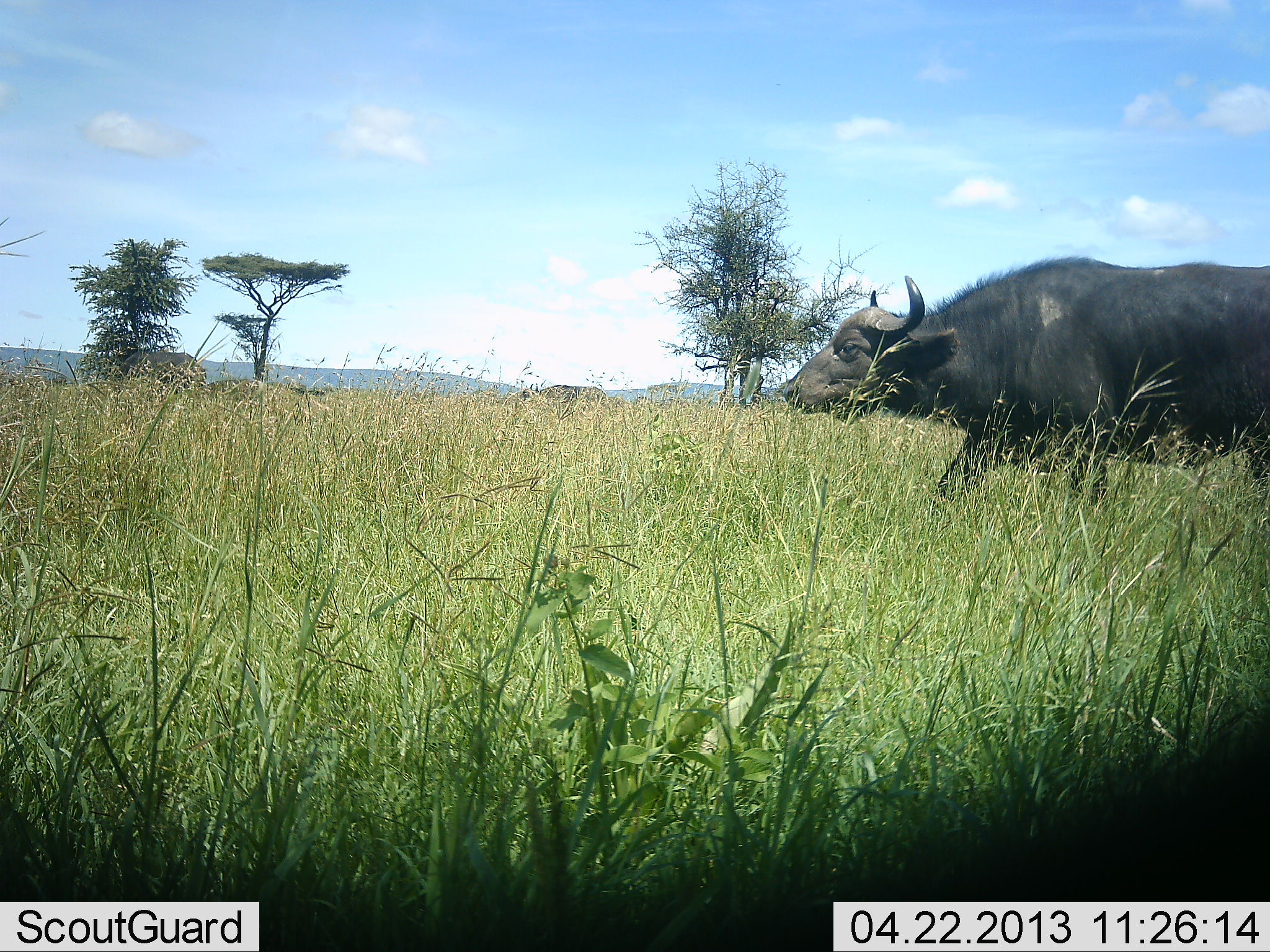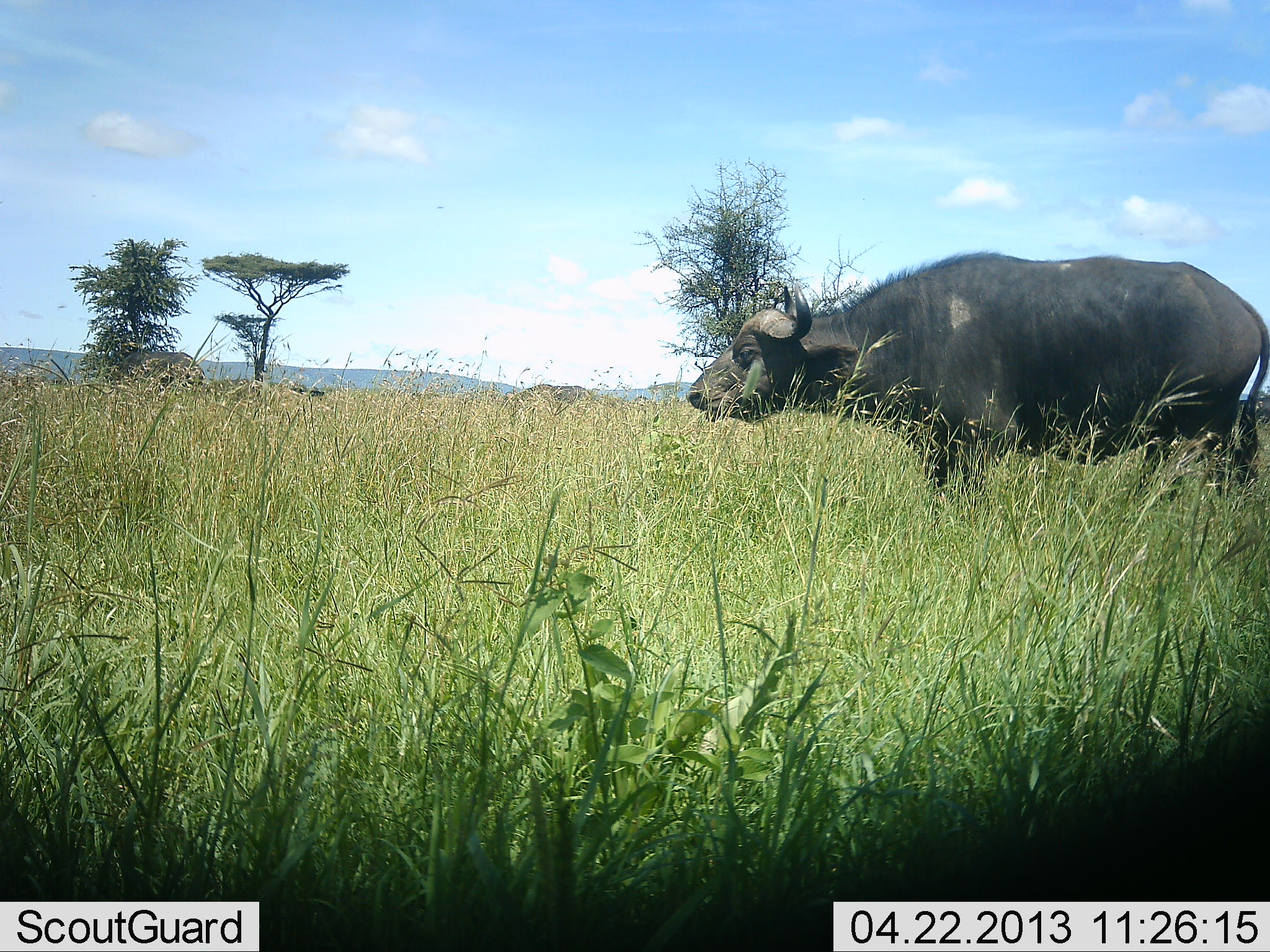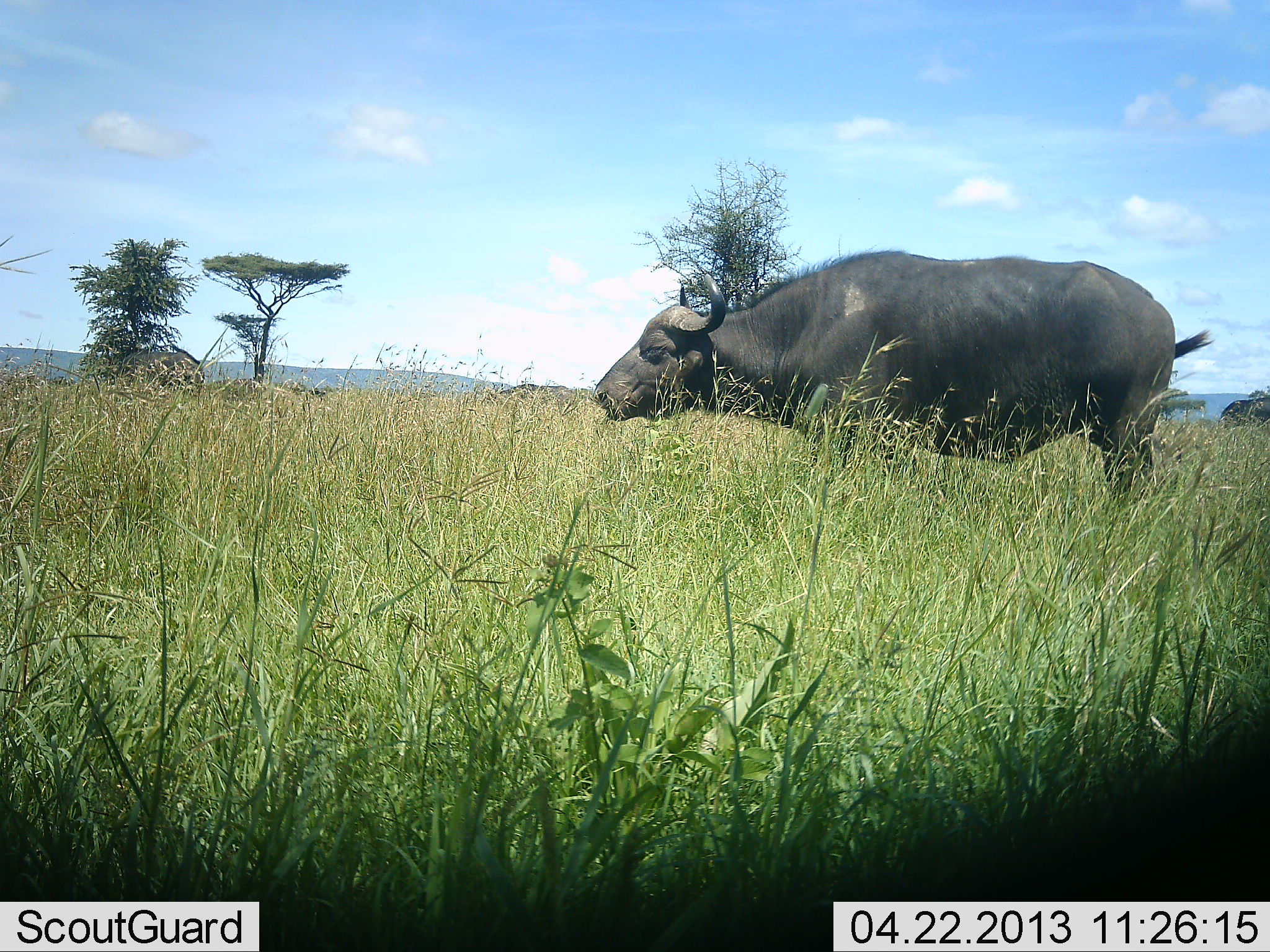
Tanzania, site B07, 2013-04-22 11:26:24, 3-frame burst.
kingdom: Animalia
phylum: Chordata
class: Mammalia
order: Artiodactyla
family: Bovidae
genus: Syncerus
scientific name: Syncerus caffer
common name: cape buffalo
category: buffalo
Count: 1.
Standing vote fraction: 30%.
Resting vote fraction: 0%.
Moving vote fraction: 90%.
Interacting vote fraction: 0%.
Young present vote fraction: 0%.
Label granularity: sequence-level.